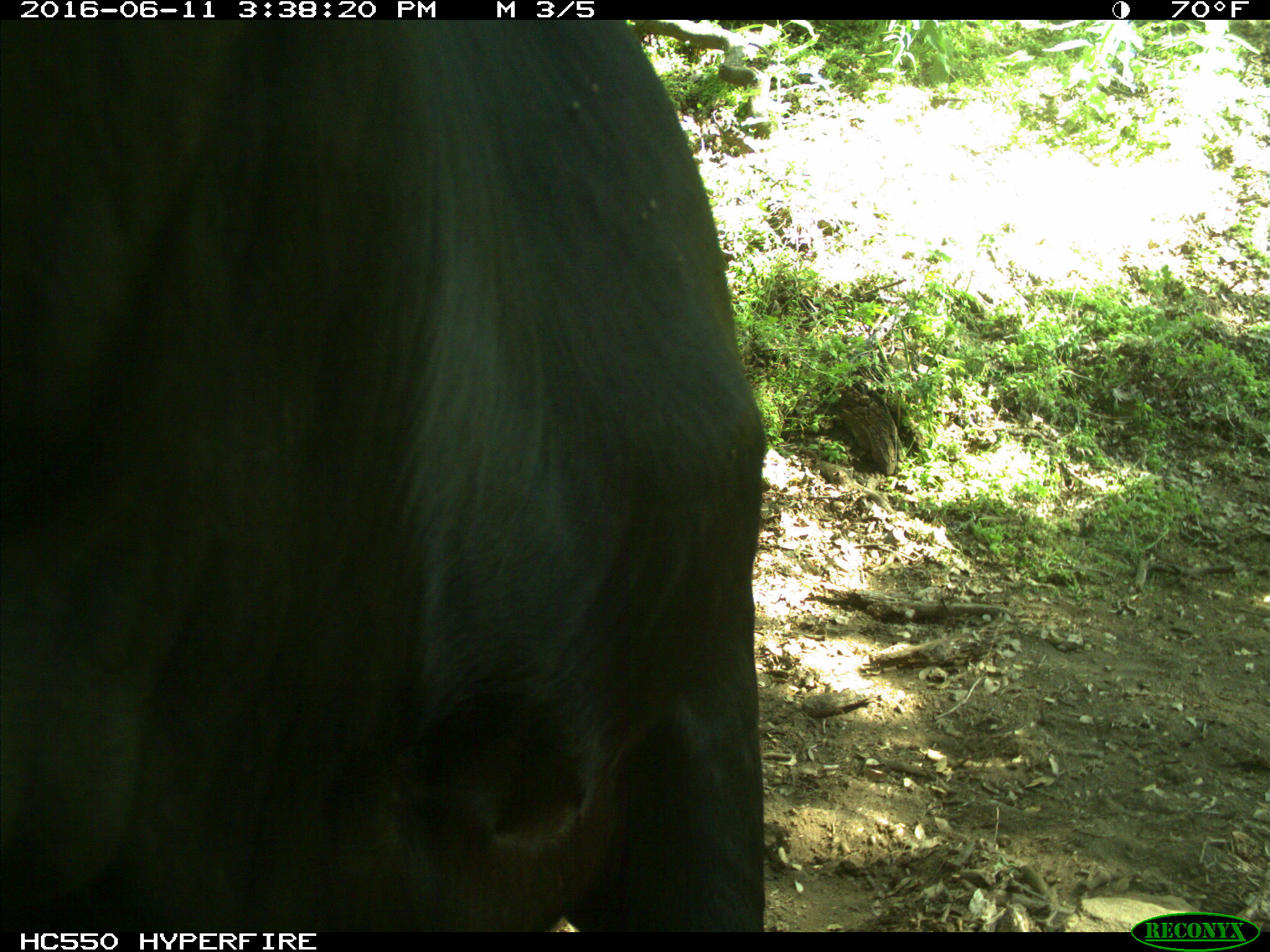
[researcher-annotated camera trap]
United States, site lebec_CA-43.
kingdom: Animalia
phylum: Chordata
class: Mammalia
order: Artiodactyla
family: Bovidae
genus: Bos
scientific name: Bos taurus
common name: domestic cow